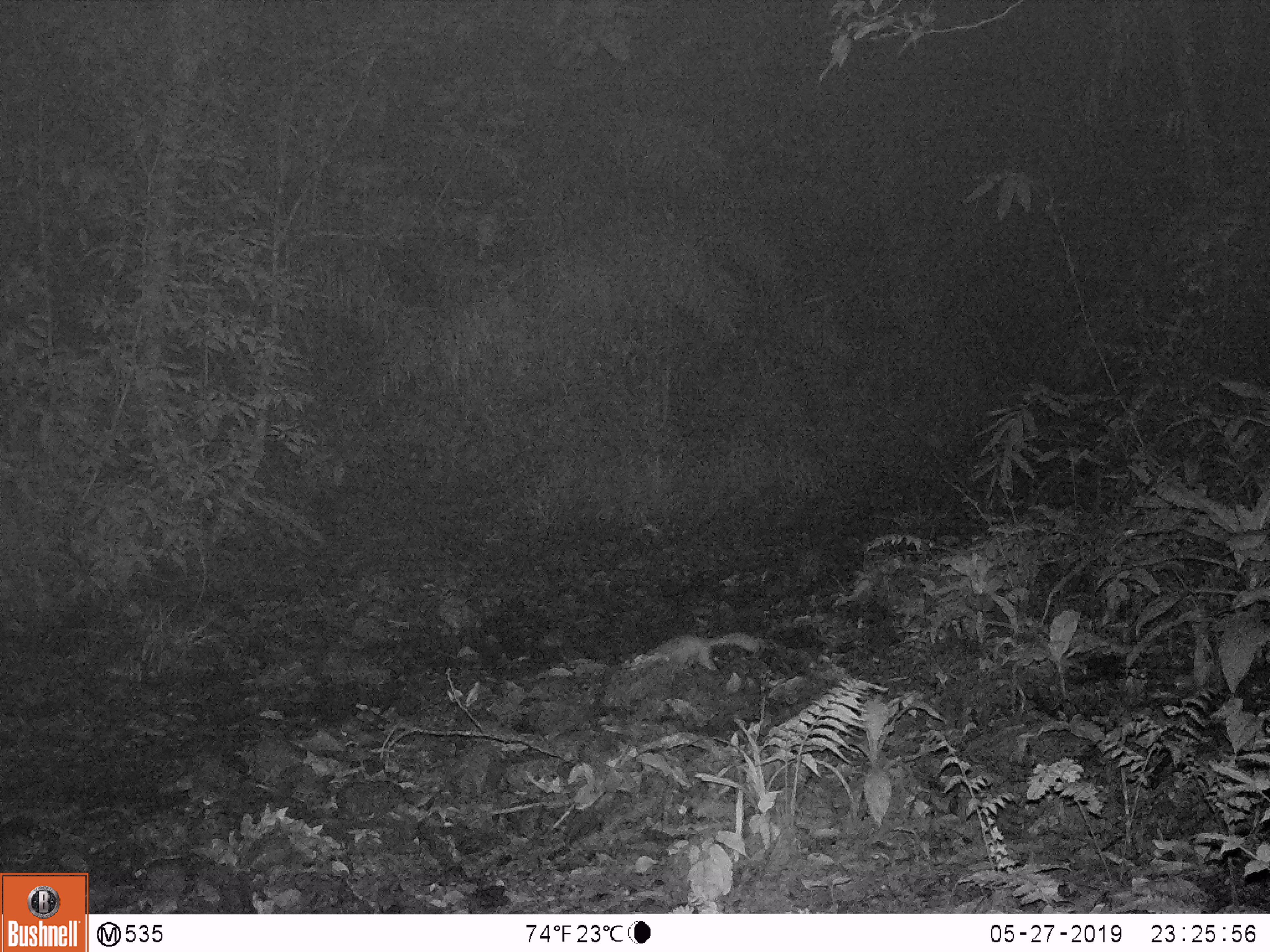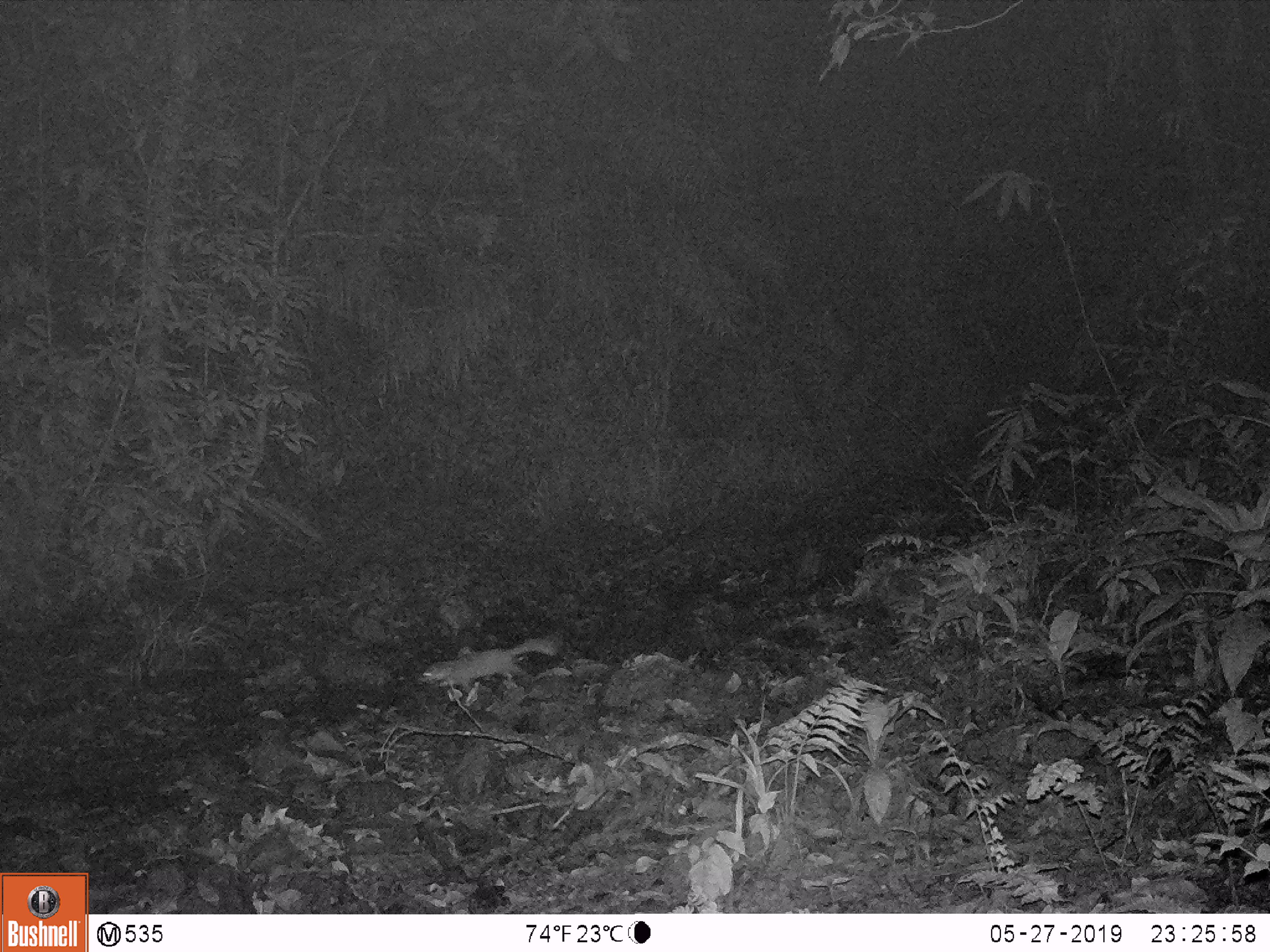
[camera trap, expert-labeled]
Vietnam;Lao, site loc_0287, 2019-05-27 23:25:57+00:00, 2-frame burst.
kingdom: Animalia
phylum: Chordata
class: Mammalia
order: Carnivora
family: Mustelidae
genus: Melogale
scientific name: Melogale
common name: ferret badger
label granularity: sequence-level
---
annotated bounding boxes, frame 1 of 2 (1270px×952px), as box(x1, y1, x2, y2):
ferret badger: box(627, 633, 760, 672)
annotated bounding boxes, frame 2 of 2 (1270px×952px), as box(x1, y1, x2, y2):
ferret badger: box(417, 636, 557, 691)